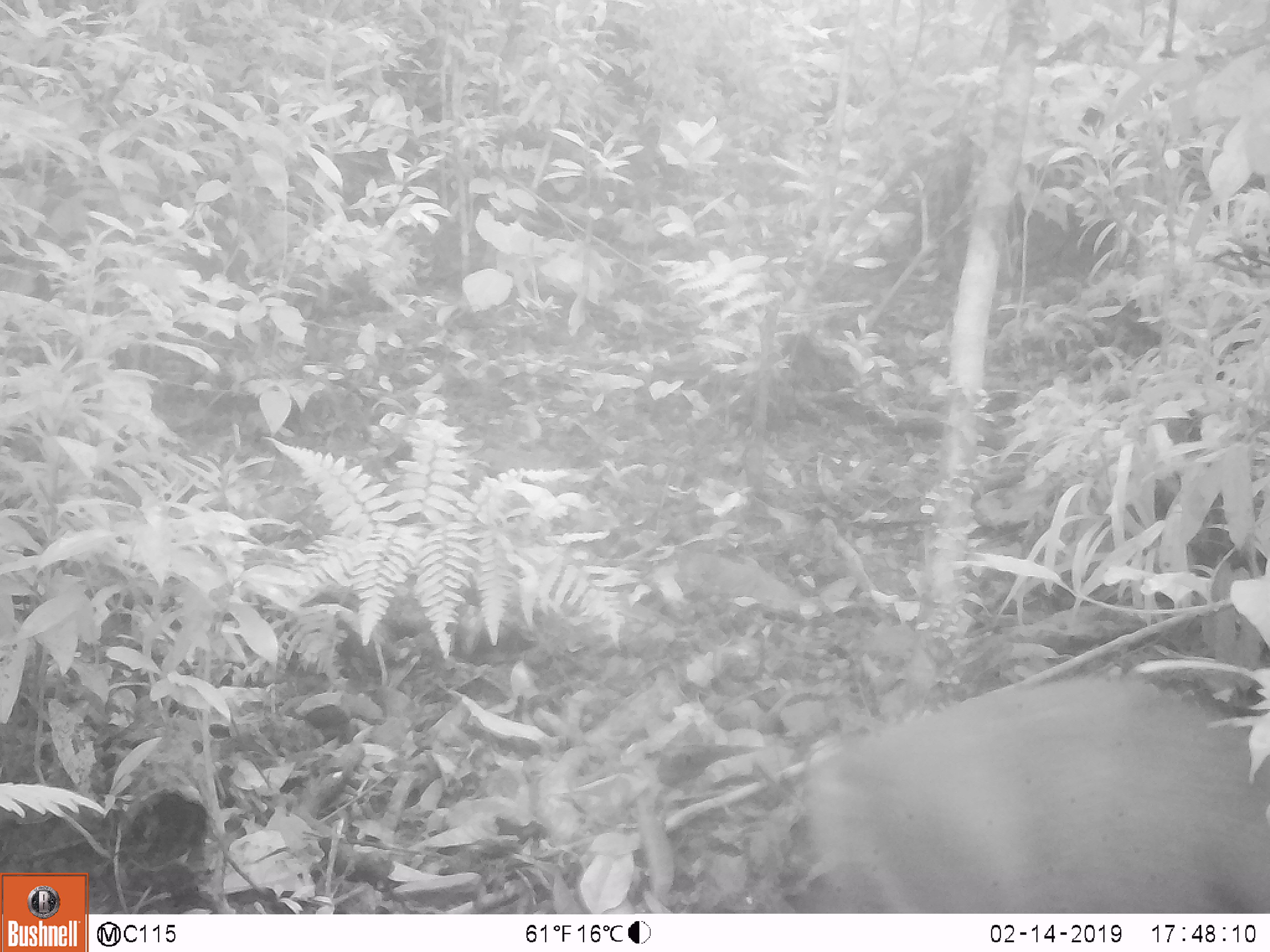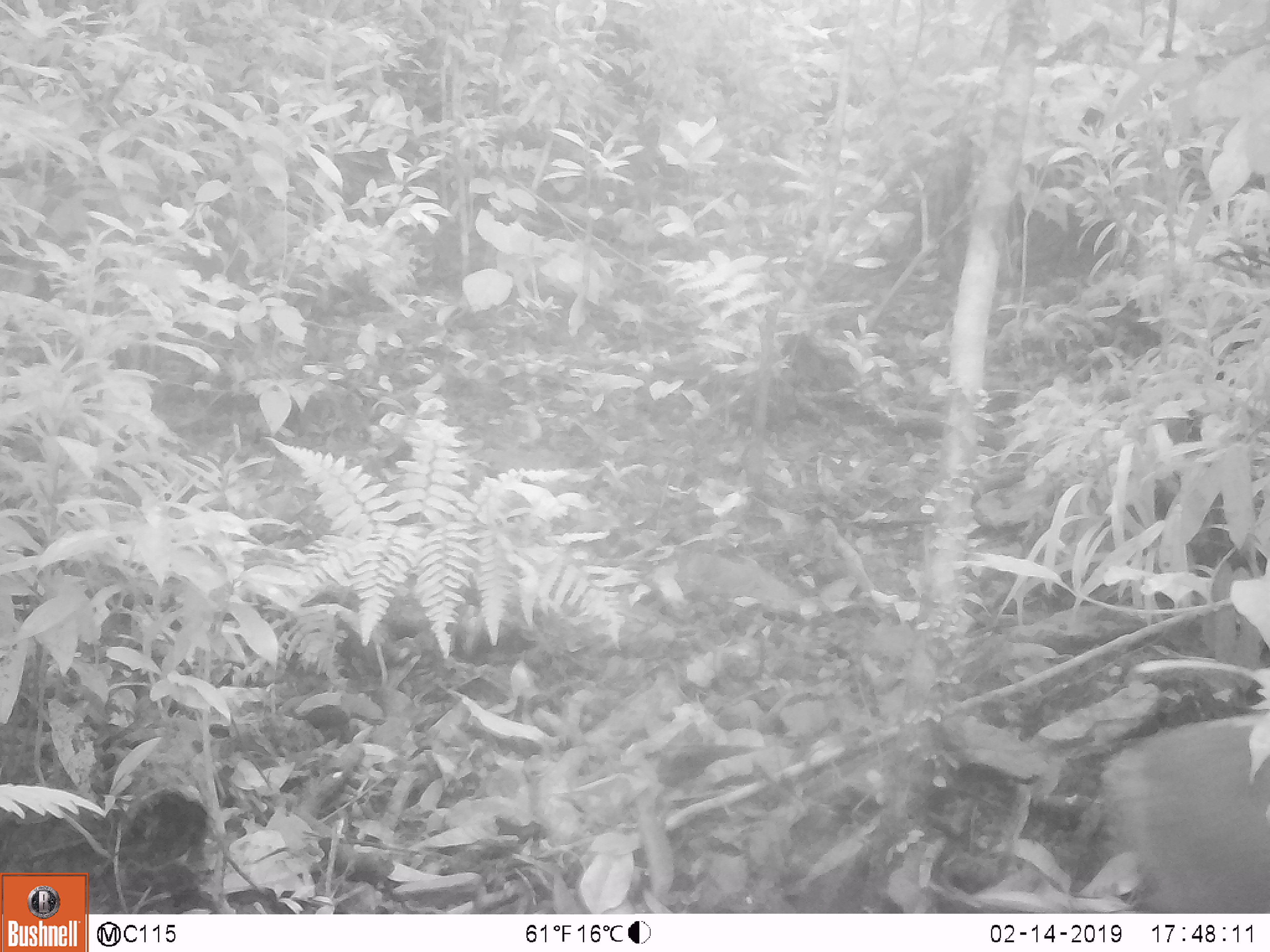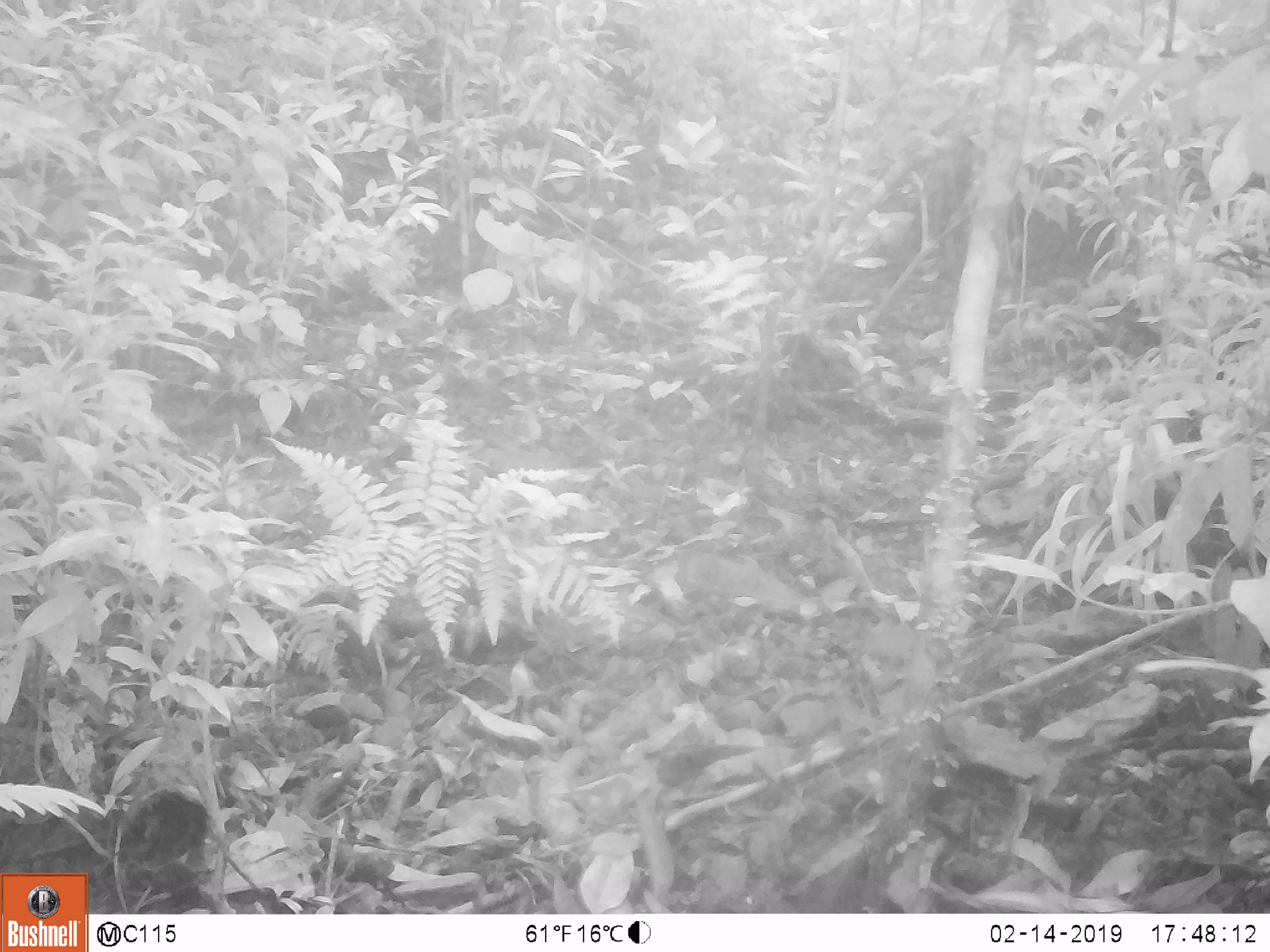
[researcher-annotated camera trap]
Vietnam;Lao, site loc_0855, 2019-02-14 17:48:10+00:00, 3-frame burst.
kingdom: Animalia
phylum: Chordata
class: Mammalia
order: Artiodactyla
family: Cervidae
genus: Muntiacus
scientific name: Muntiacus rooseveltorum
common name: roosevelt's muntjac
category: roosevelts muntjac group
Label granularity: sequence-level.